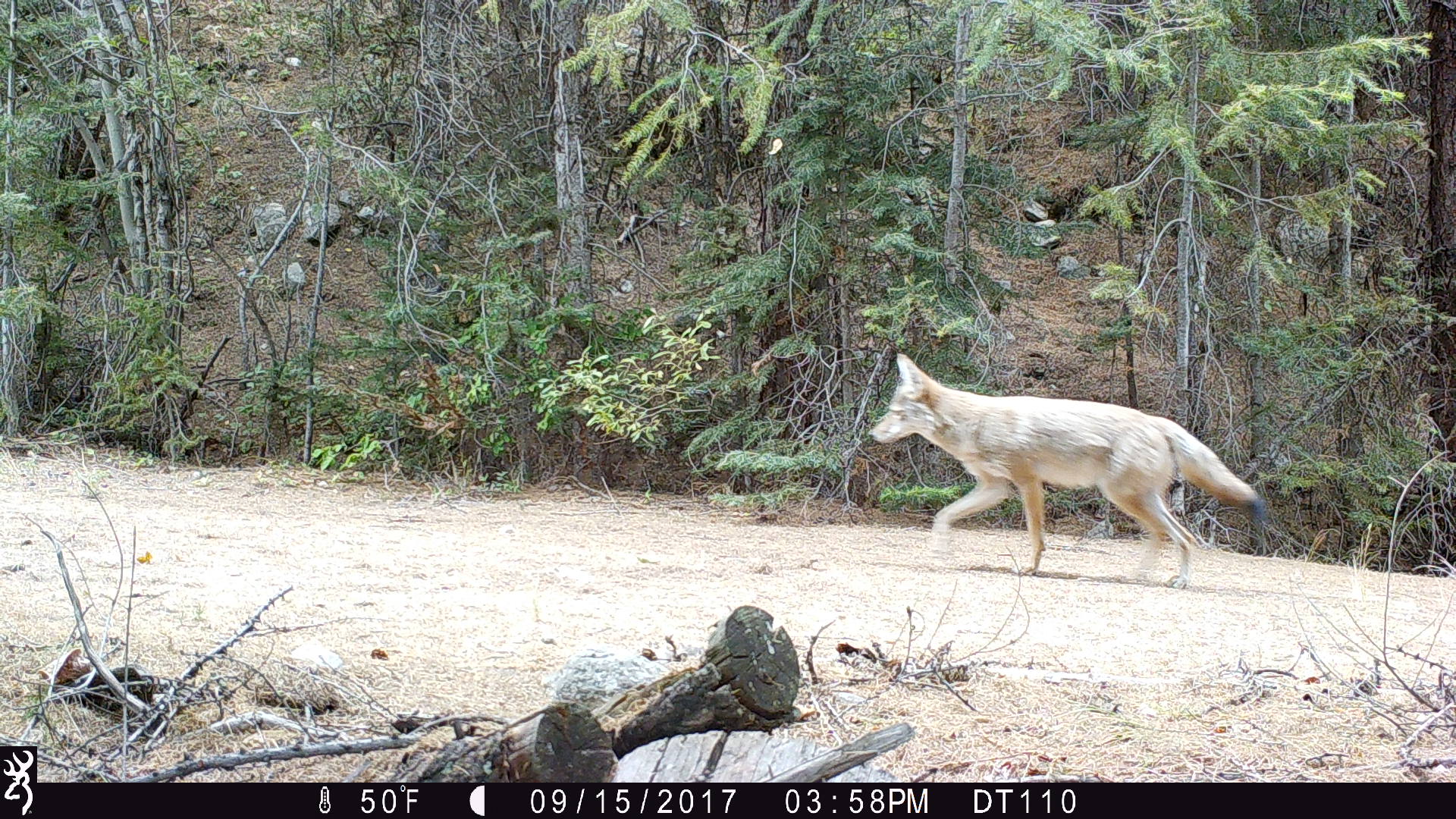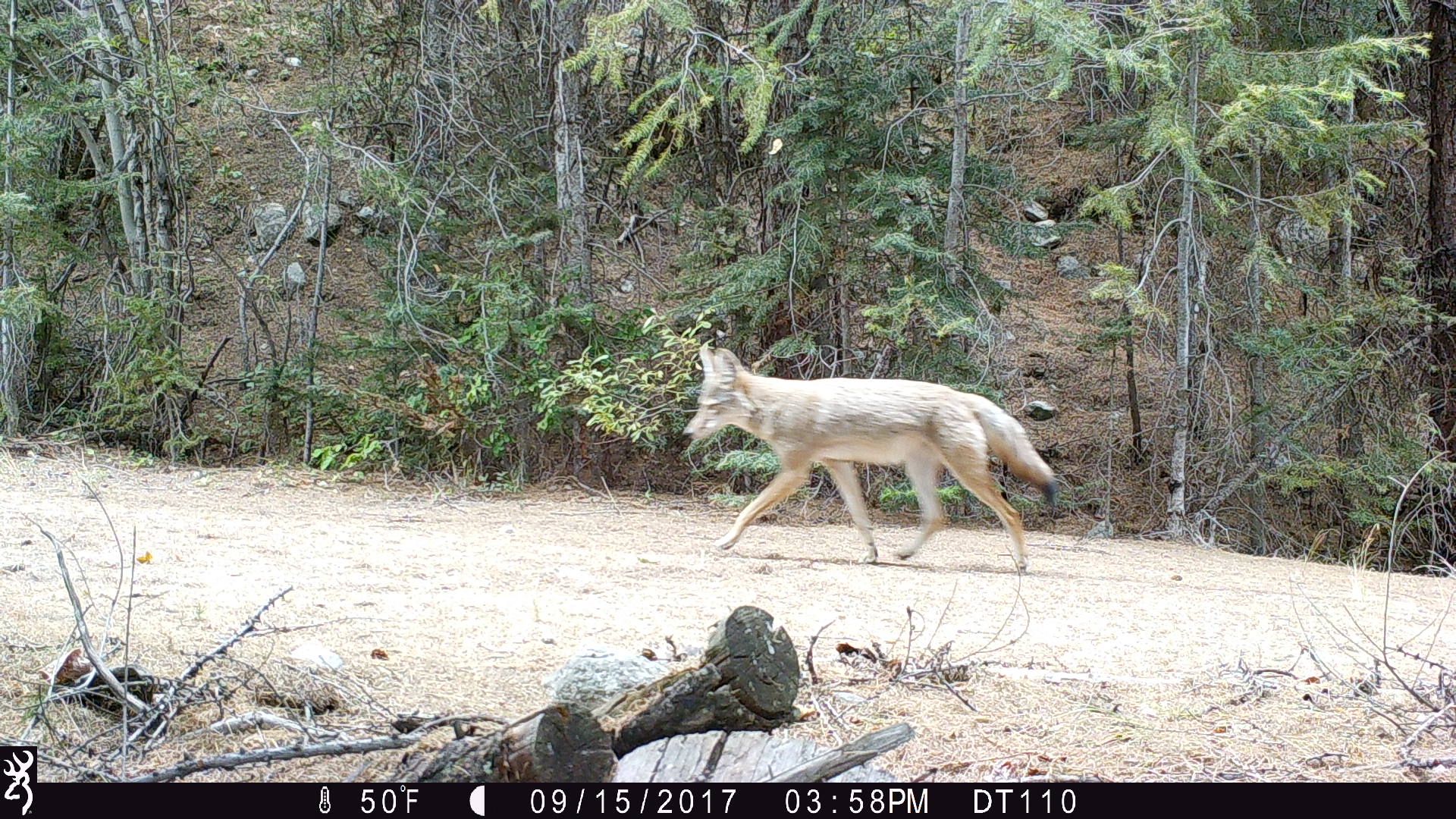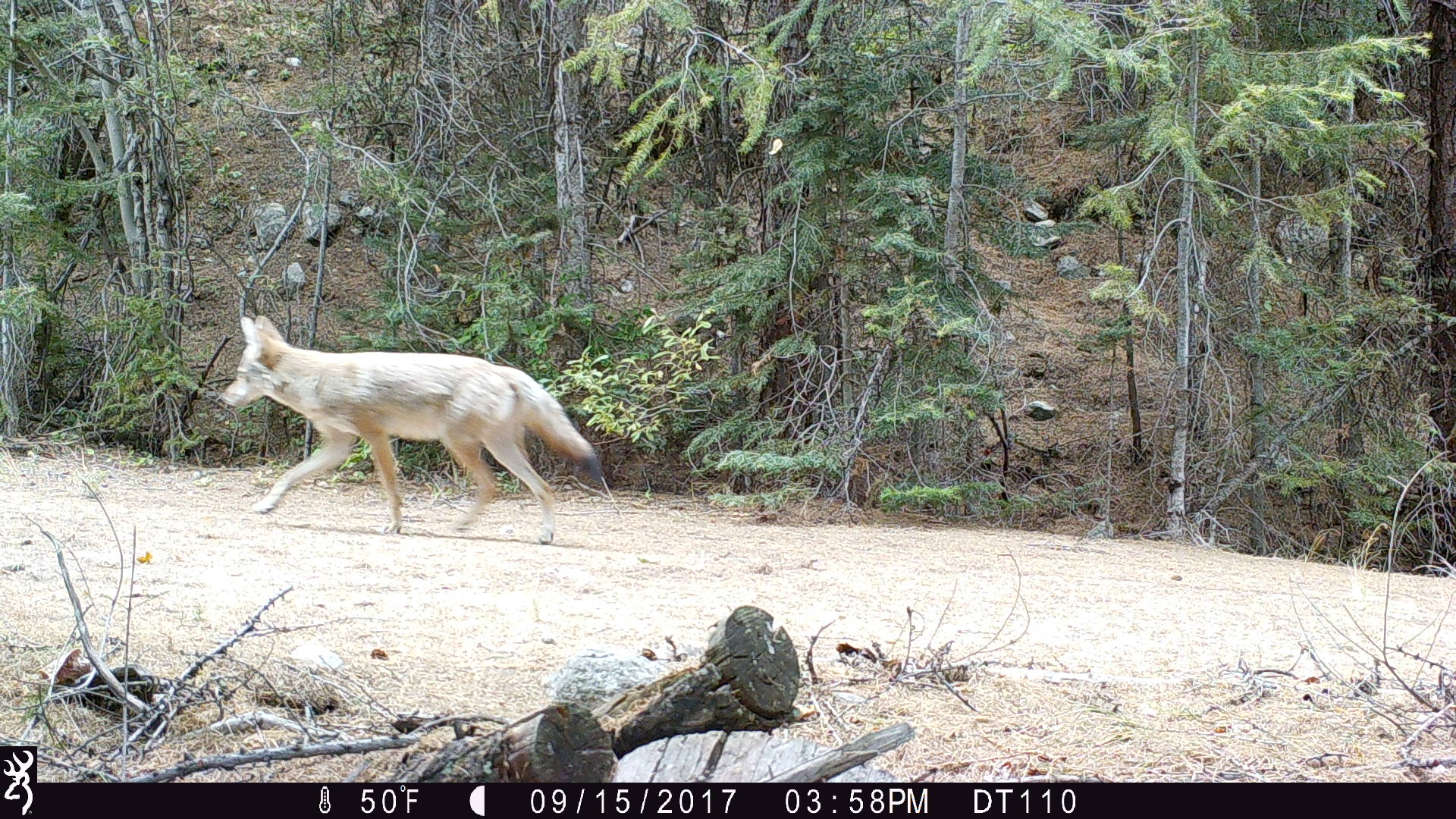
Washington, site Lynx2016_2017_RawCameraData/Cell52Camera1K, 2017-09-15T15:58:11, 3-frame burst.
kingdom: Animalia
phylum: Chordata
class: Mammalia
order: Carnivora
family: Canidae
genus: Canis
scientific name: Canis latrans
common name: coyote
Canis latrans (coyote). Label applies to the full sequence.